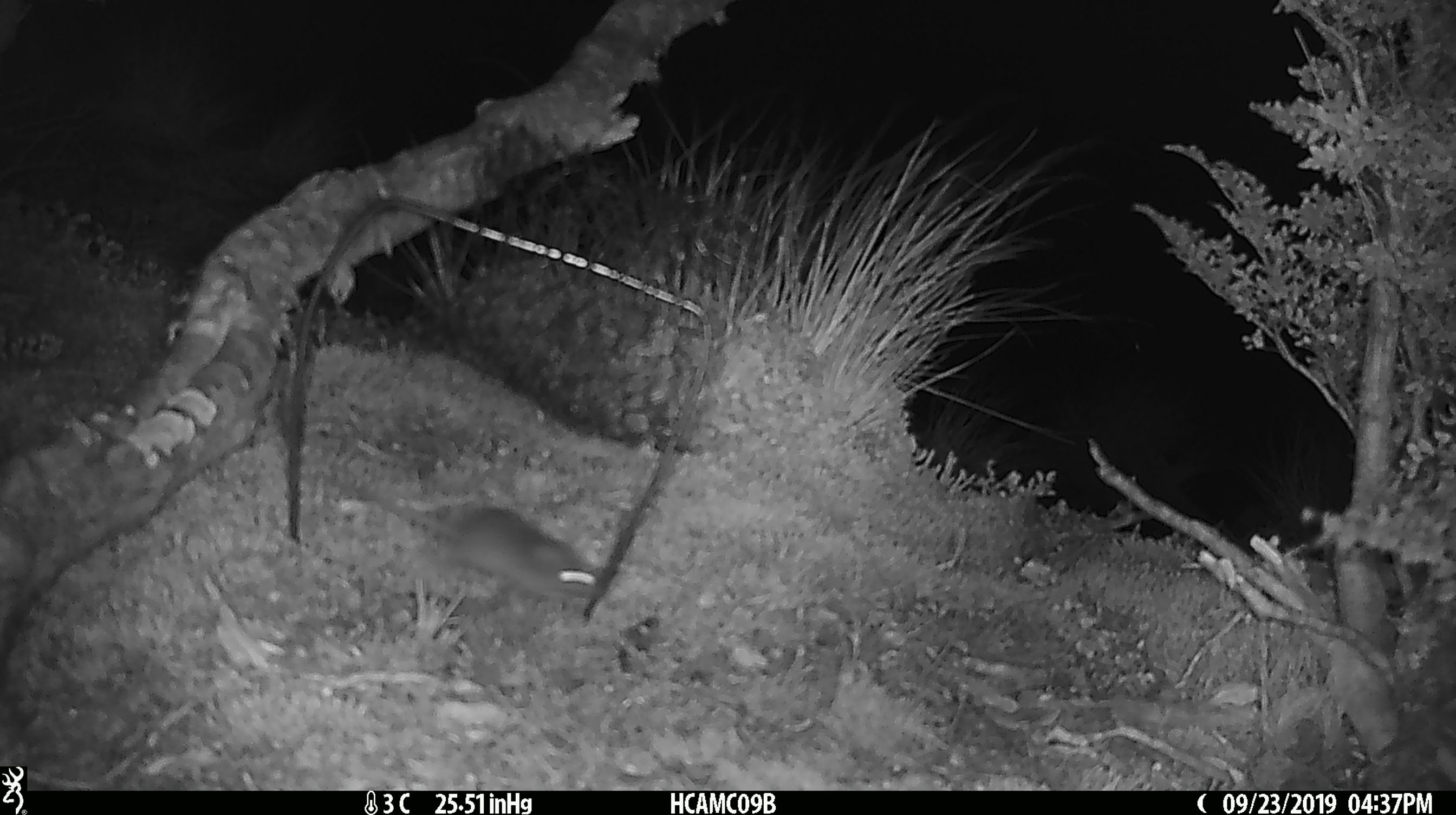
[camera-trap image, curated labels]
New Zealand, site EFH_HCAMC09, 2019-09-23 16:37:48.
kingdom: Animalia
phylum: Chordata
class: Mammalia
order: Rodentia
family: Muridae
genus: Mus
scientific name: Mus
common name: mouse